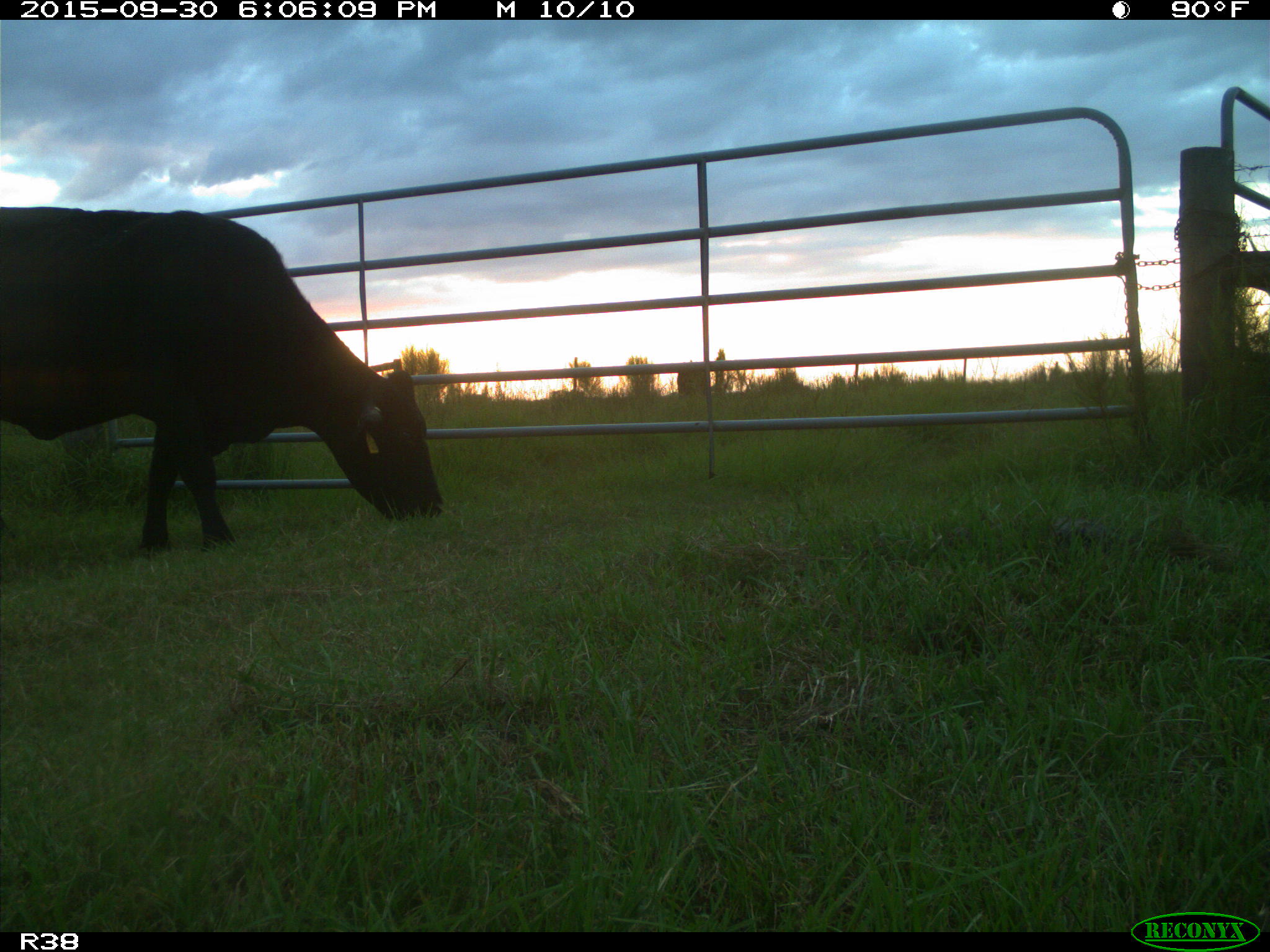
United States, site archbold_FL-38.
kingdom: Animalia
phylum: Chordata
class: Mammalia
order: Artiodactyla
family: Bovidae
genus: Bos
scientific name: Bos taurus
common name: domestic cow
Bos taurus (domestic cow).